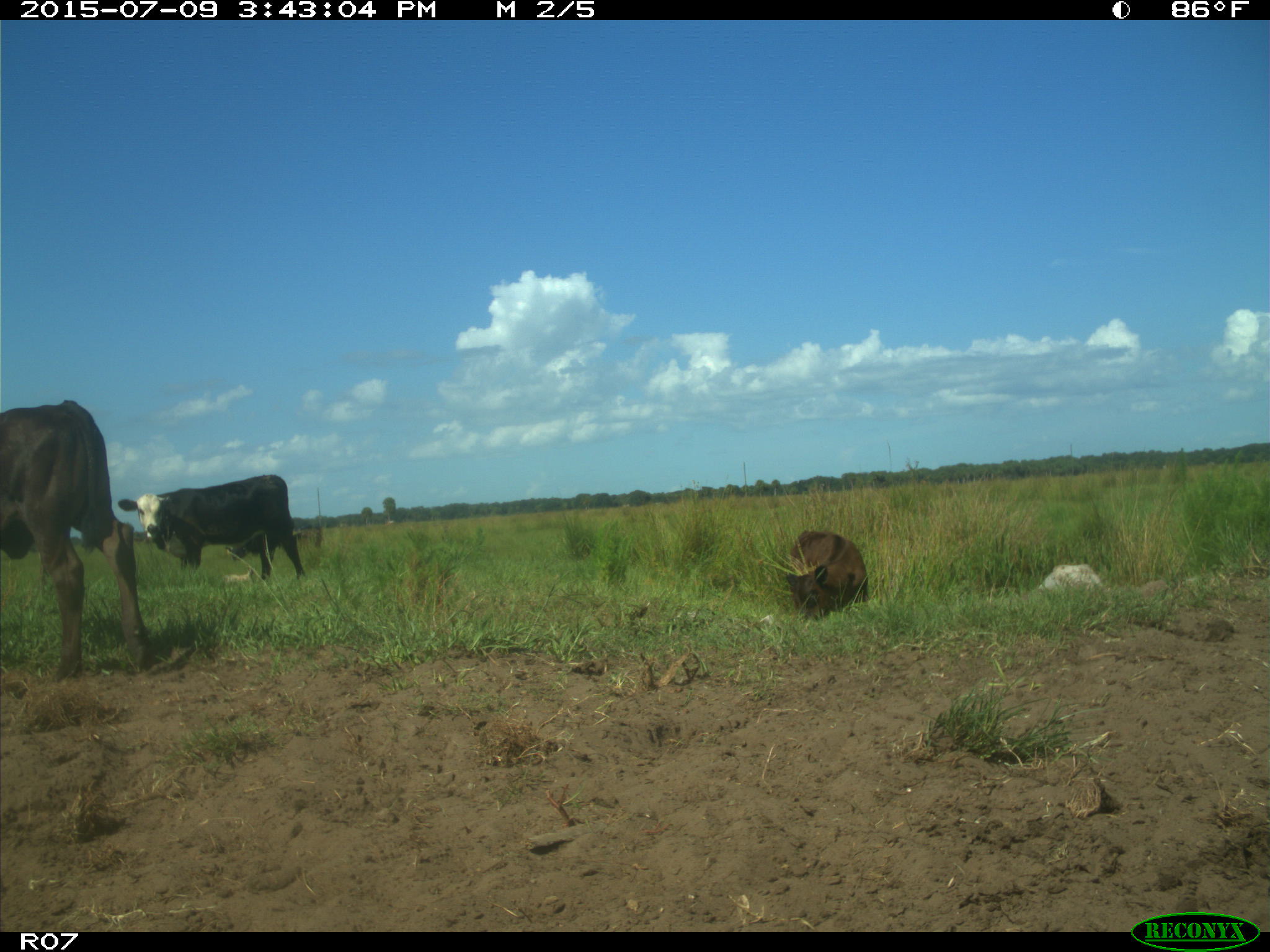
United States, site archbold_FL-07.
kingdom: Animalia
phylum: Chordata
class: Mammalia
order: Artiodactyla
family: Bovidae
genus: Bos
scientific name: Bos taurus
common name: domestic cow